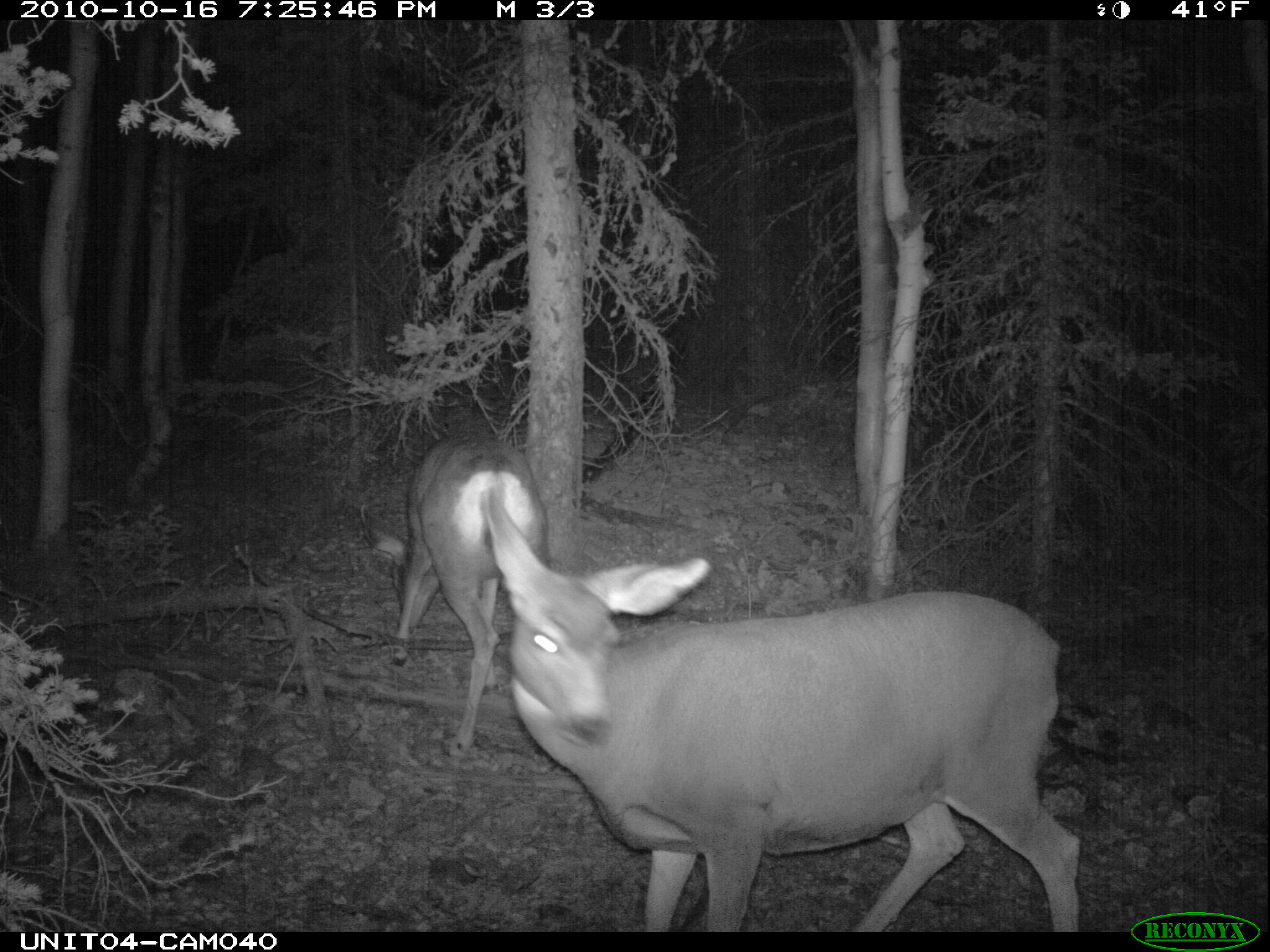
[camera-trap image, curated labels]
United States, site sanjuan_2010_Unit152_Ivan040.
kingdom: Animalia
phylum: Chordata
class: Mammalia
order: Artiodactyla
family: Cervidae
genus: Odocoileus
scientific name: Odocoileus hemionus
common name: mule deer